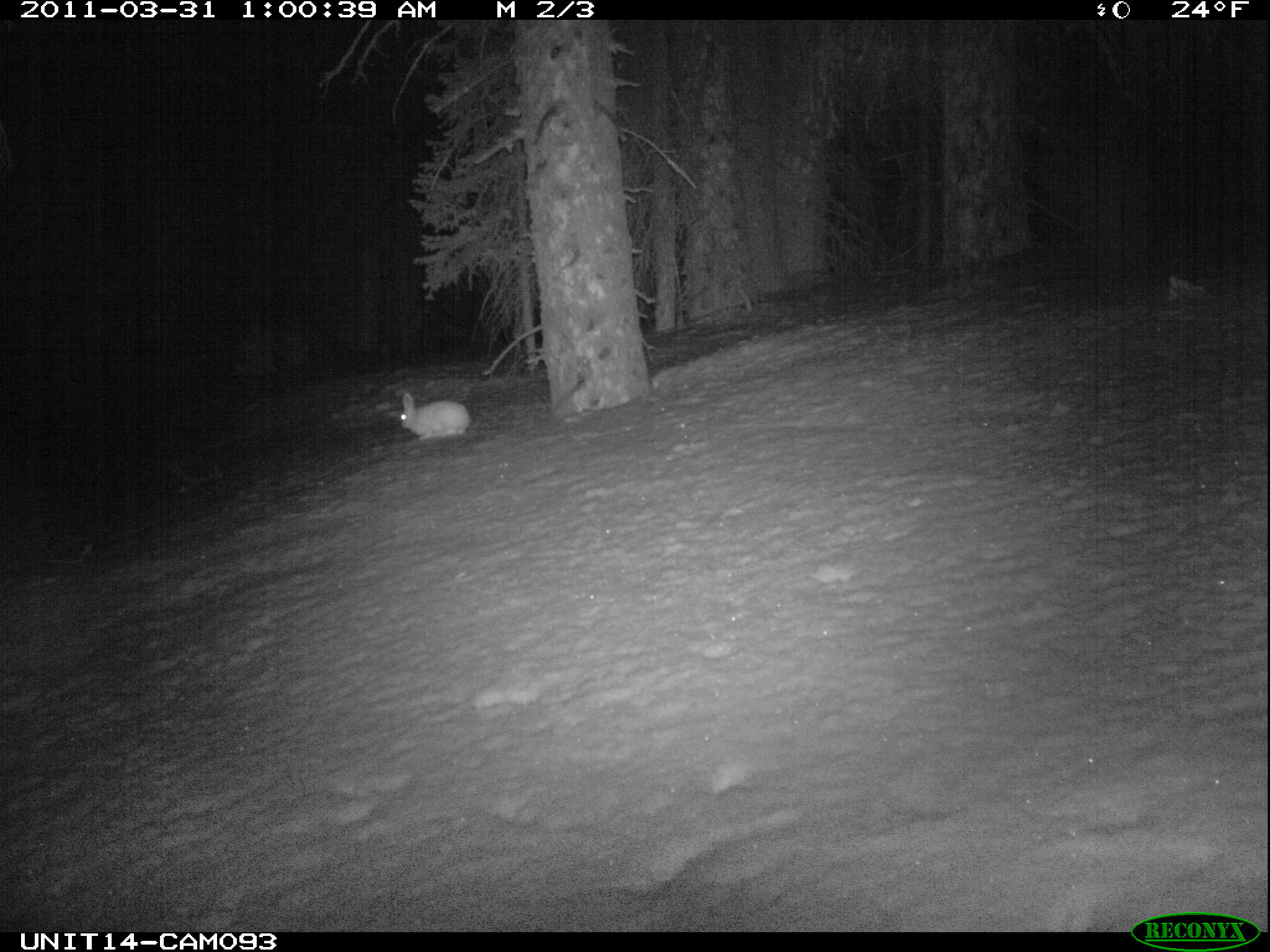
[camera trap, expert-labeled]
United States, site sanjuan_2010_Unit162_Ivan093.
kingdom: Animalia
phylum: Chordata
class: Mammalia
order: Lagomorpha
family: Leporidae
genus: Lepus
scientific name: Lepus americanus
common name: snowshoe hare